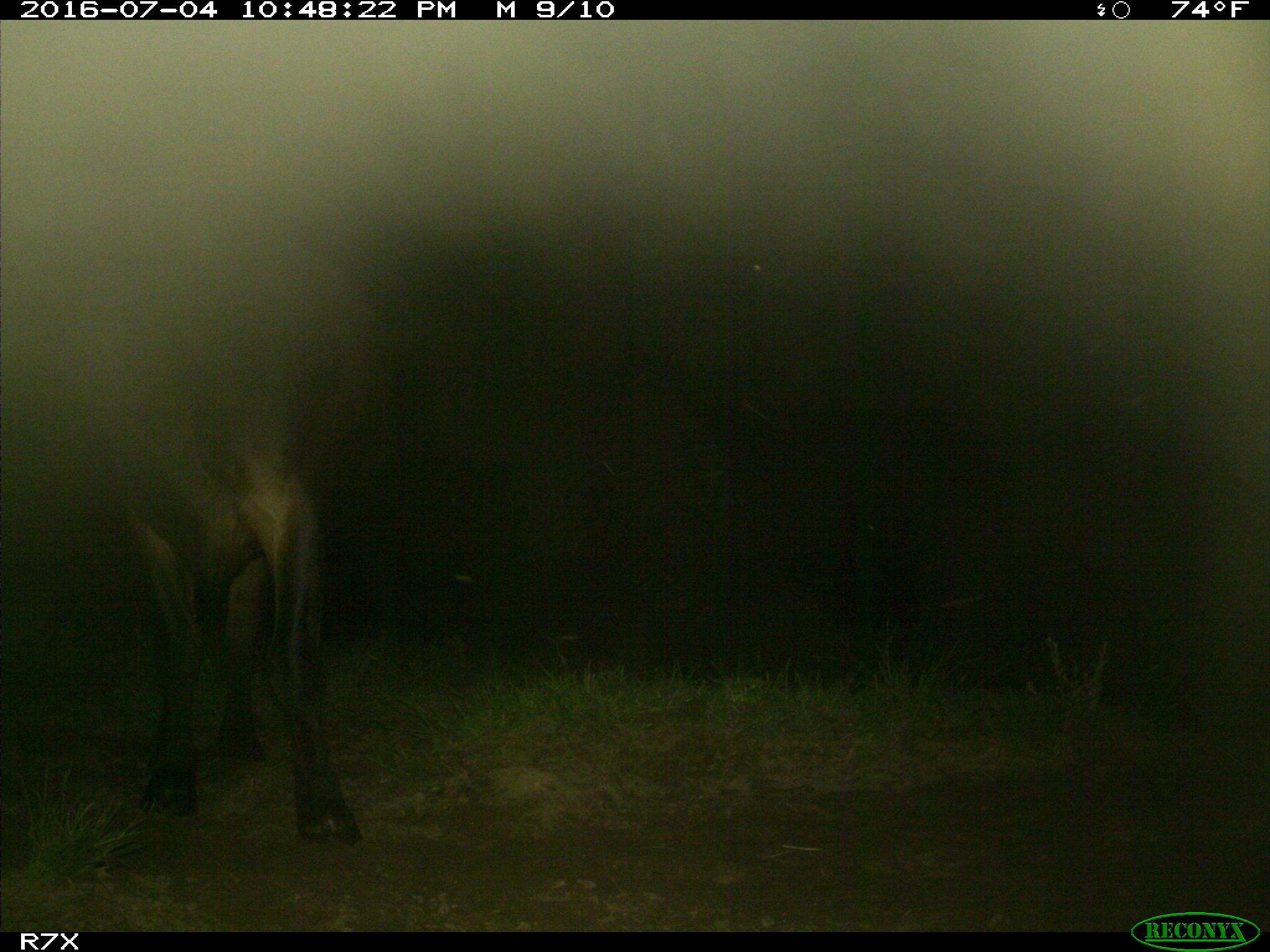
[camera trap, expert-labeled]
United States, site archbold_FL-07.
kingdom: Animalia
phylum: Chordata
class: Mammalia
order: Artiodactyla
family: Bovidae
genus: Bos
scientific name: Bos taurus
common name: domestic cow